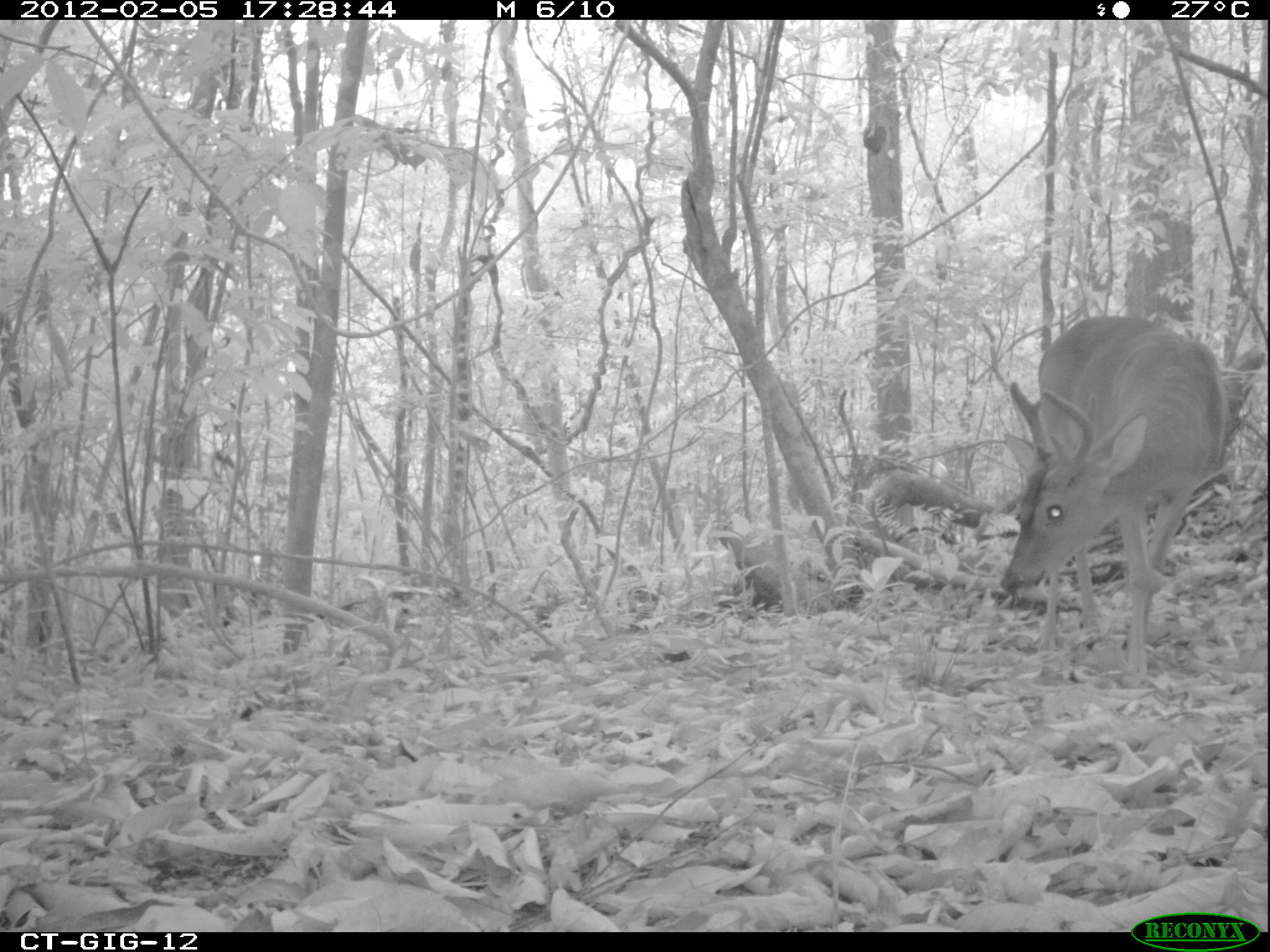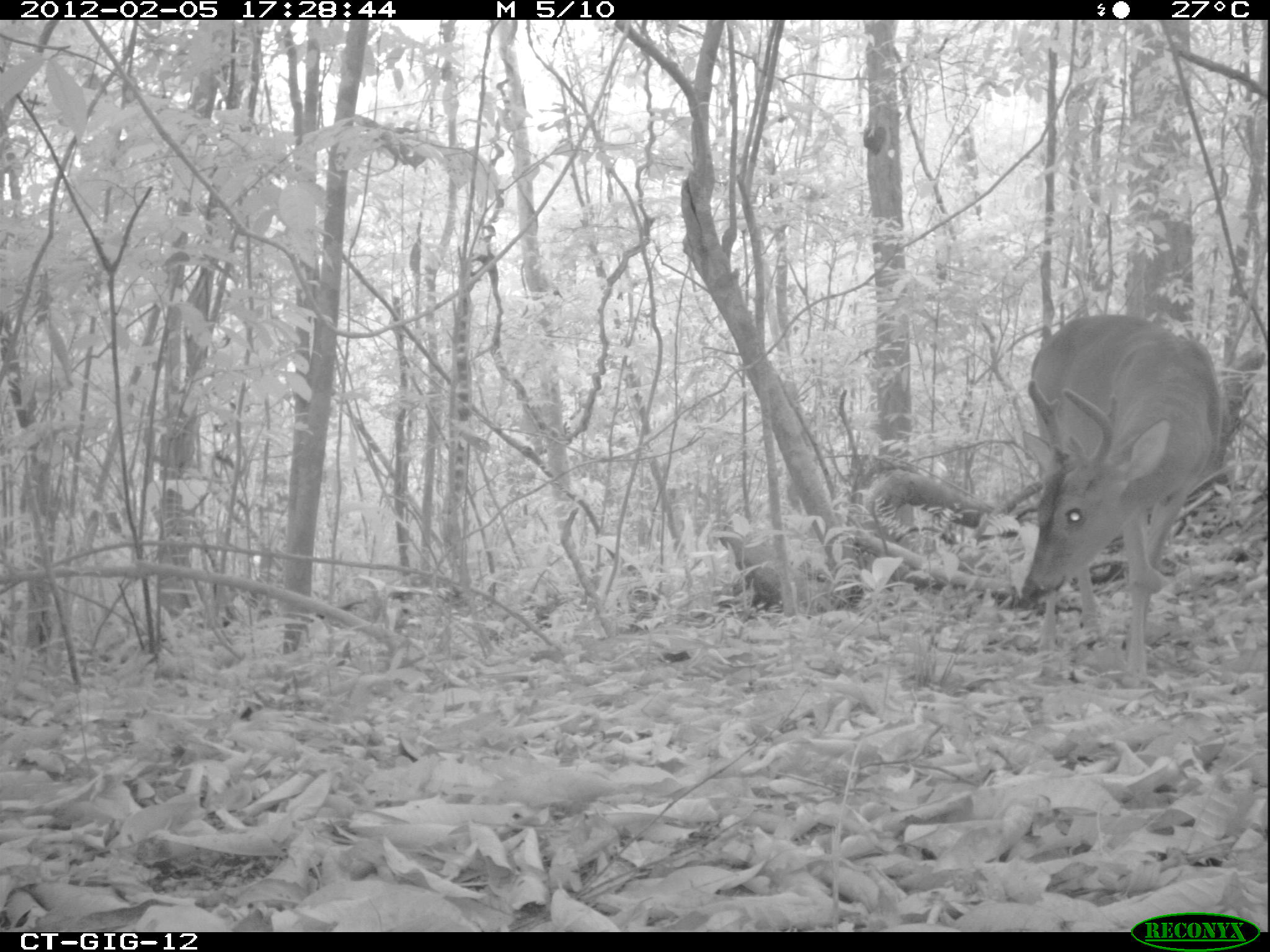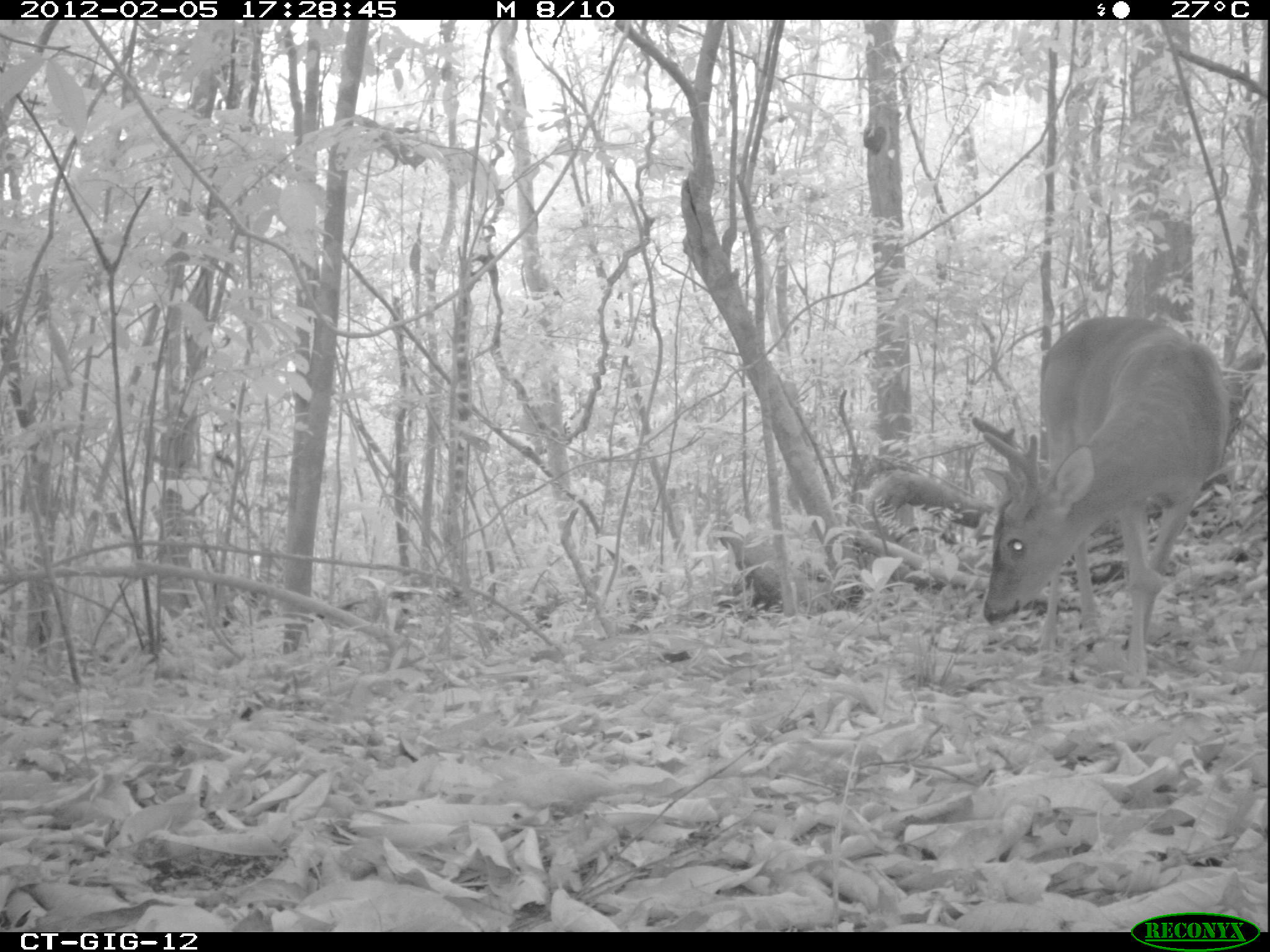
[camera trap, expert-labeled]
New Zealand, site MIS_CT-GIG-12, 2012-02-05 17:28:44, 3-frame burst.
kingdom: Animalia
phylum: Chordata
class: Mammalia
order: Artiodactyla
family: Cervidae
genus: Odocoileus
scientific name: Odocoileus virginianus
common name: white-tailed deer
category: white tailed deer